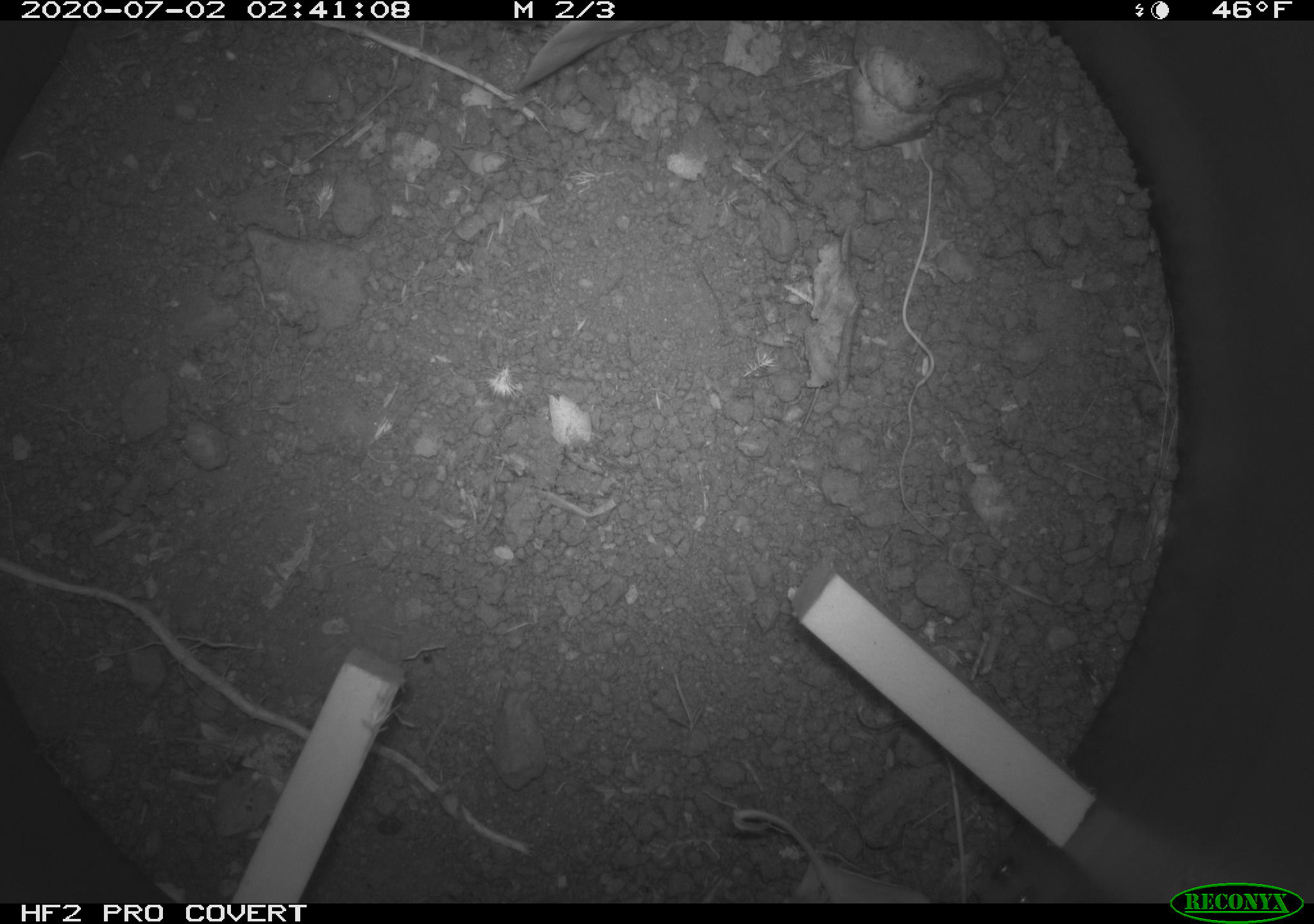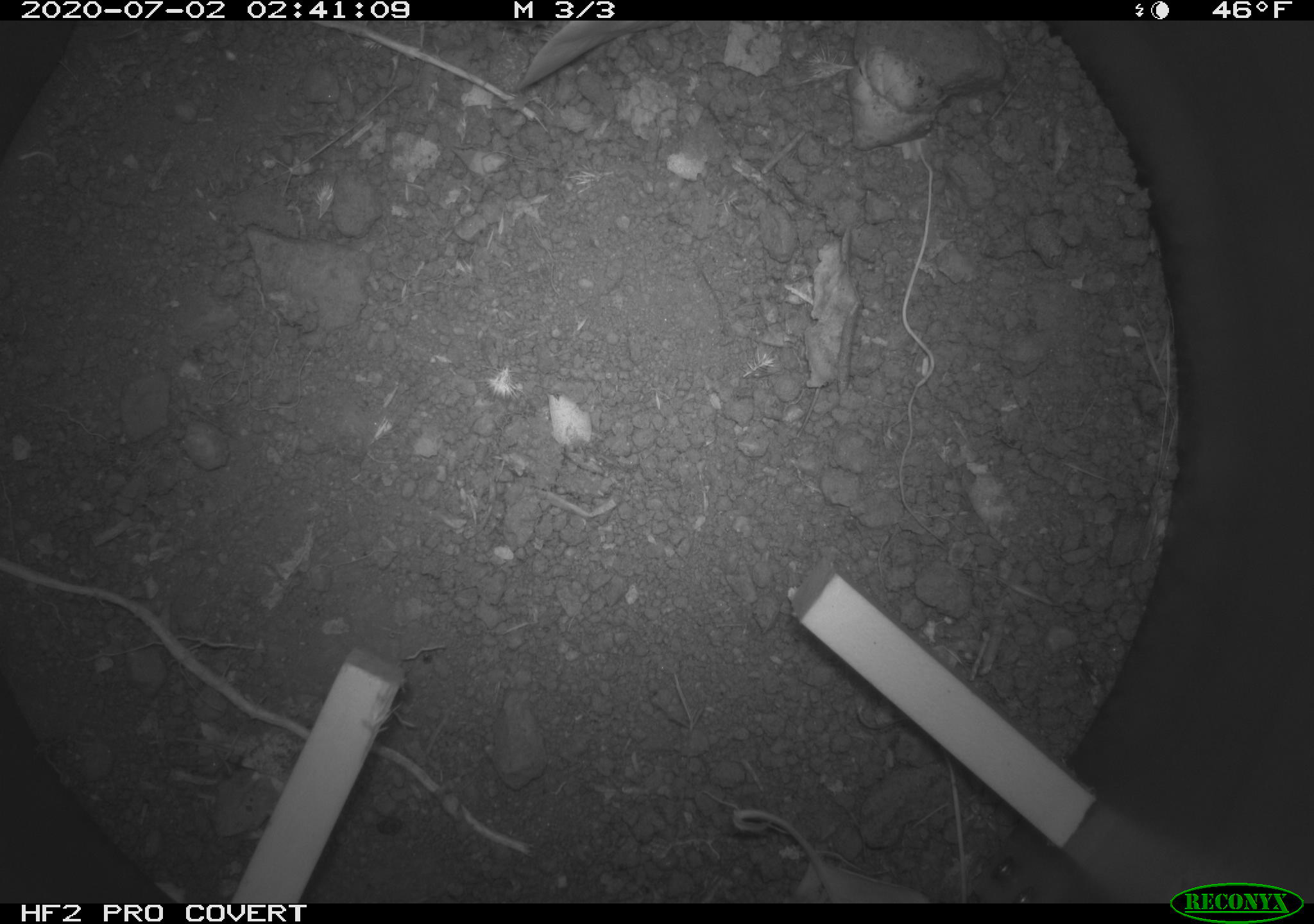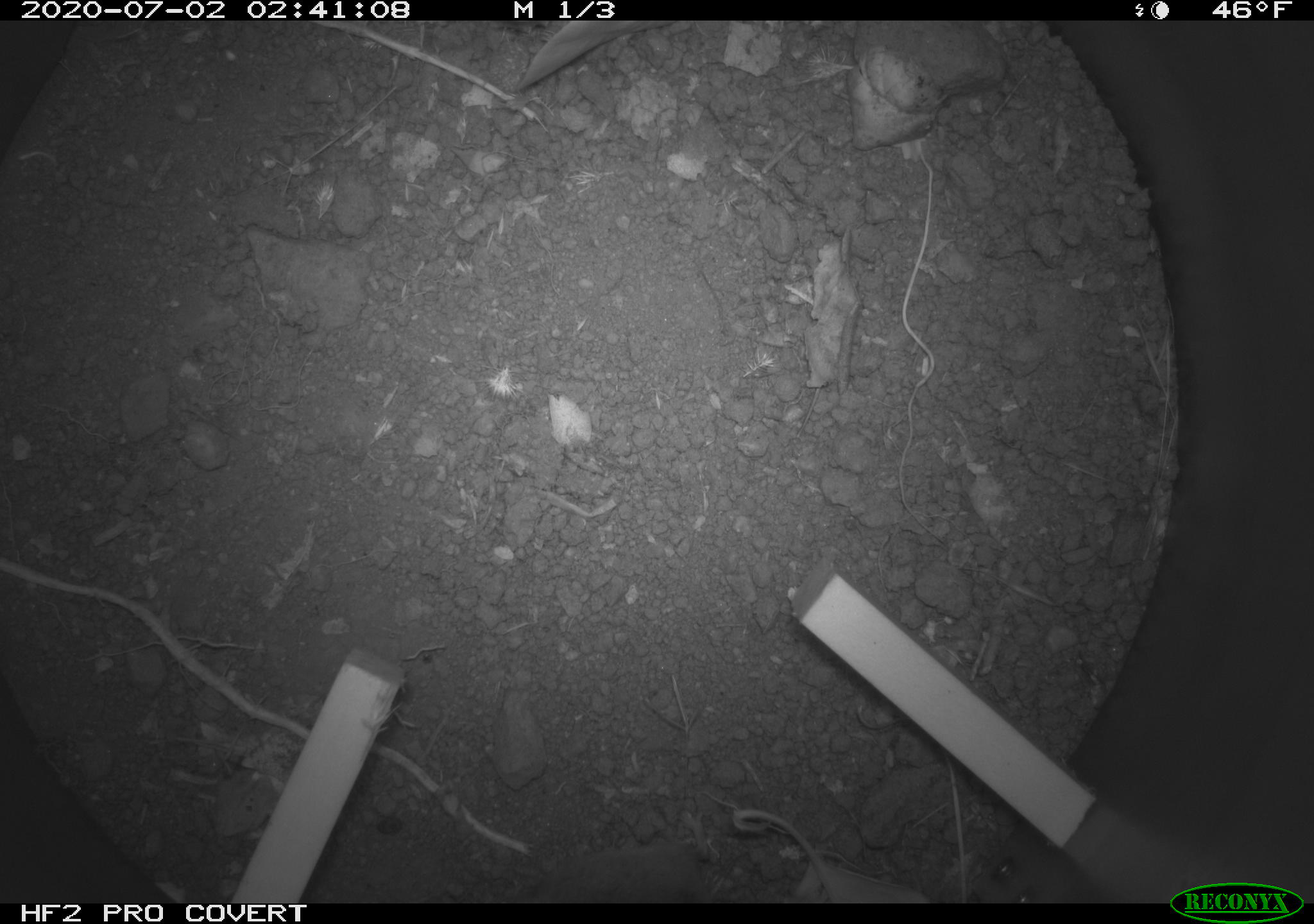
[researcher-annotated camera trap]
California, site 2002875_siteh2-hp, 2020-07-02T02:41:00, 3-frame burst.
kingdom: Animalia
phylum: Chordata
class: Mammalia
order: Rodentia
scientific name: Rodentia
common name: rodent